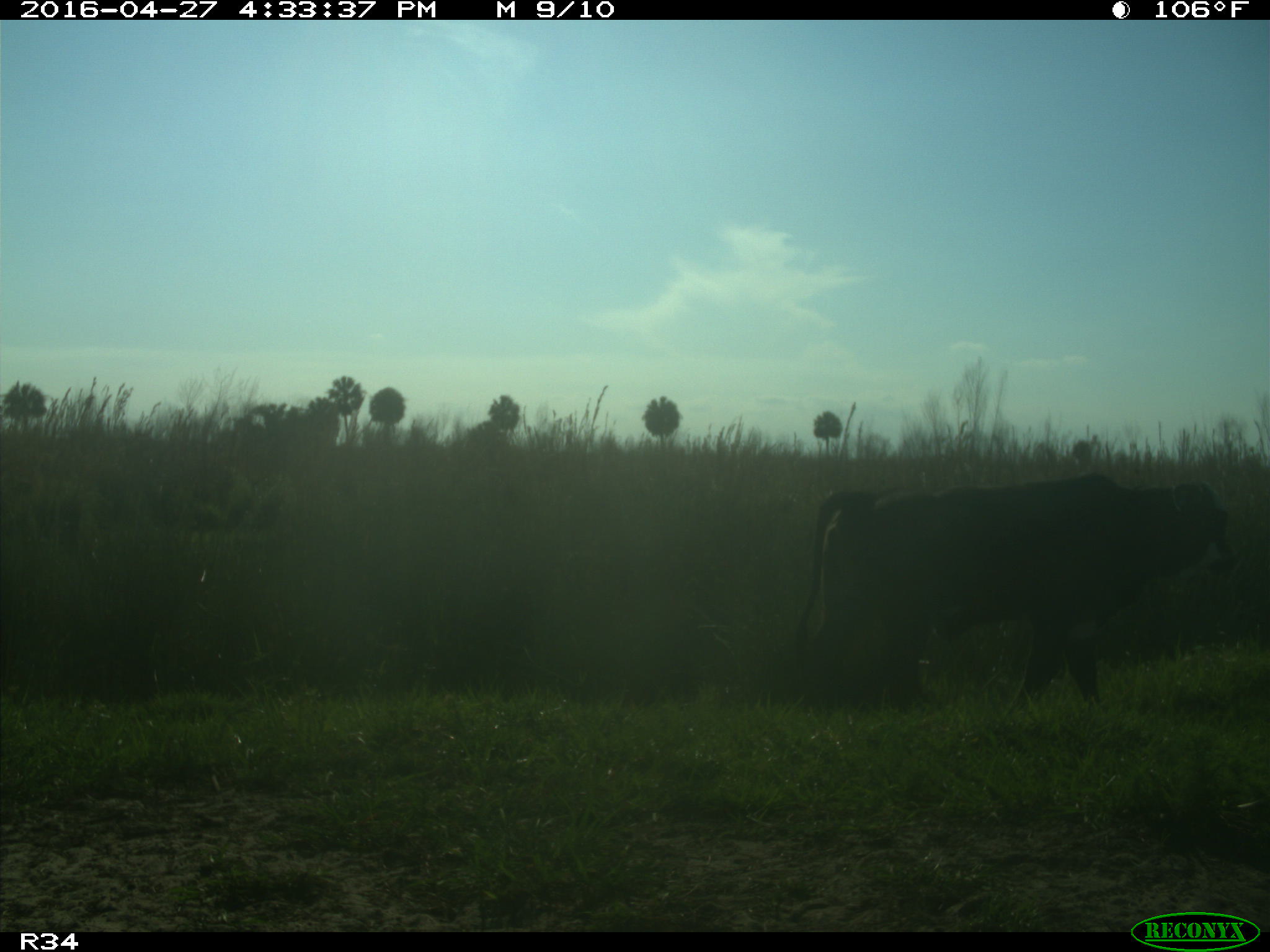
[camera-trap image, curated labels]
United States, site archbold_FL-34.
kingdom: Animalia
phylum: Chordata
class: Mammalia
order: Artiodactyla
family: Bovidae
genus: Bos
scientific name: Bos taurus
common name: domestic cow